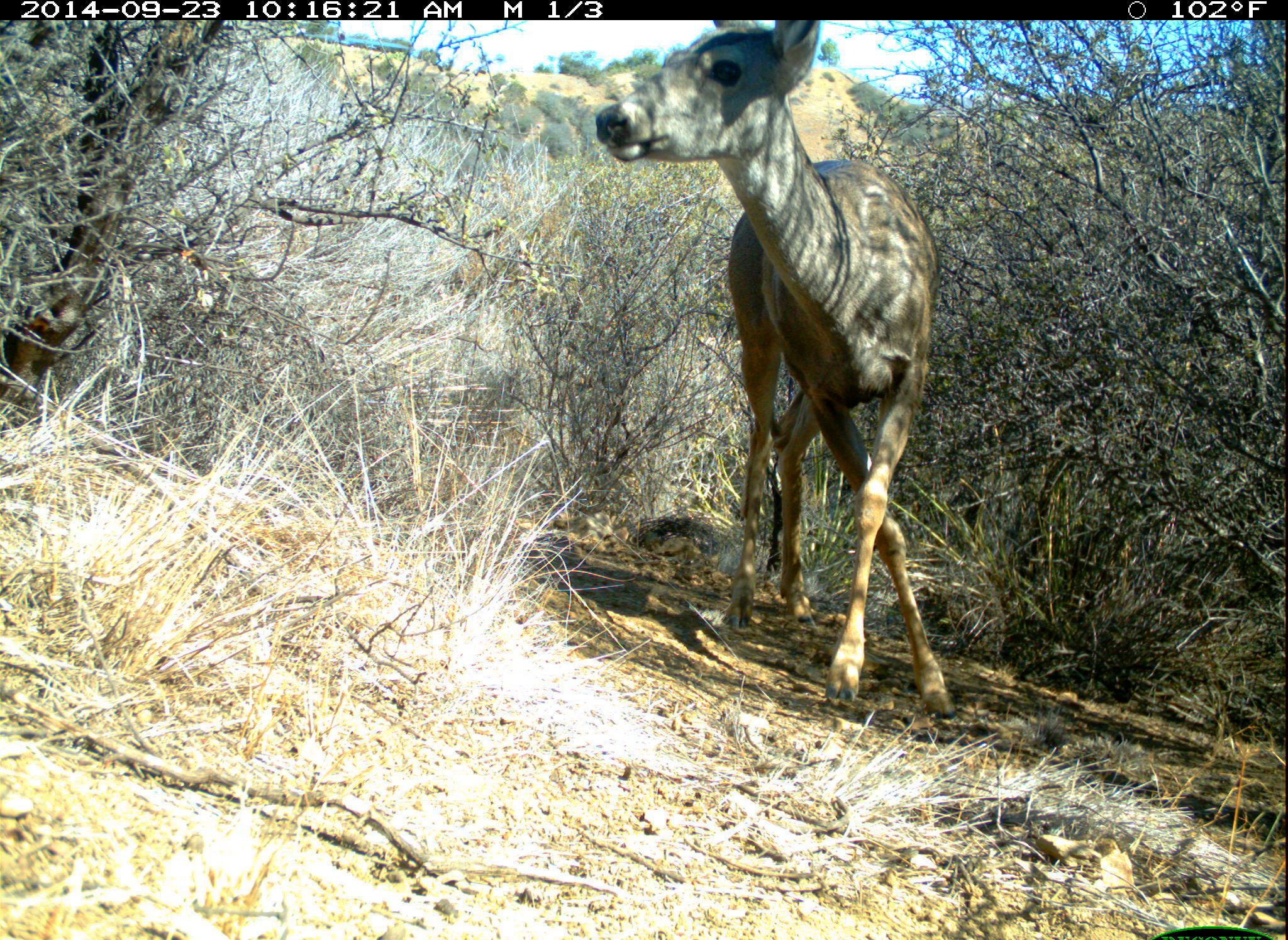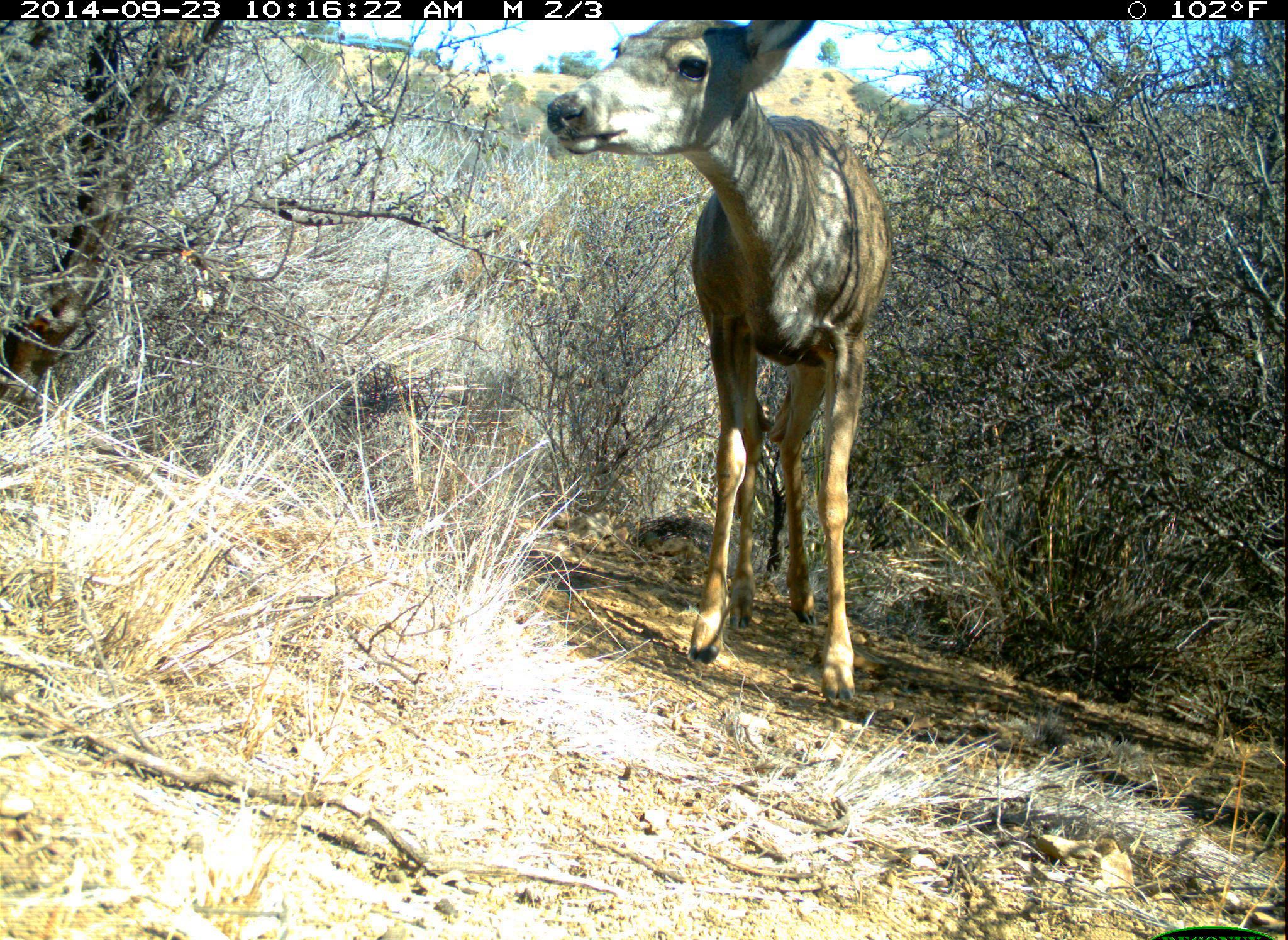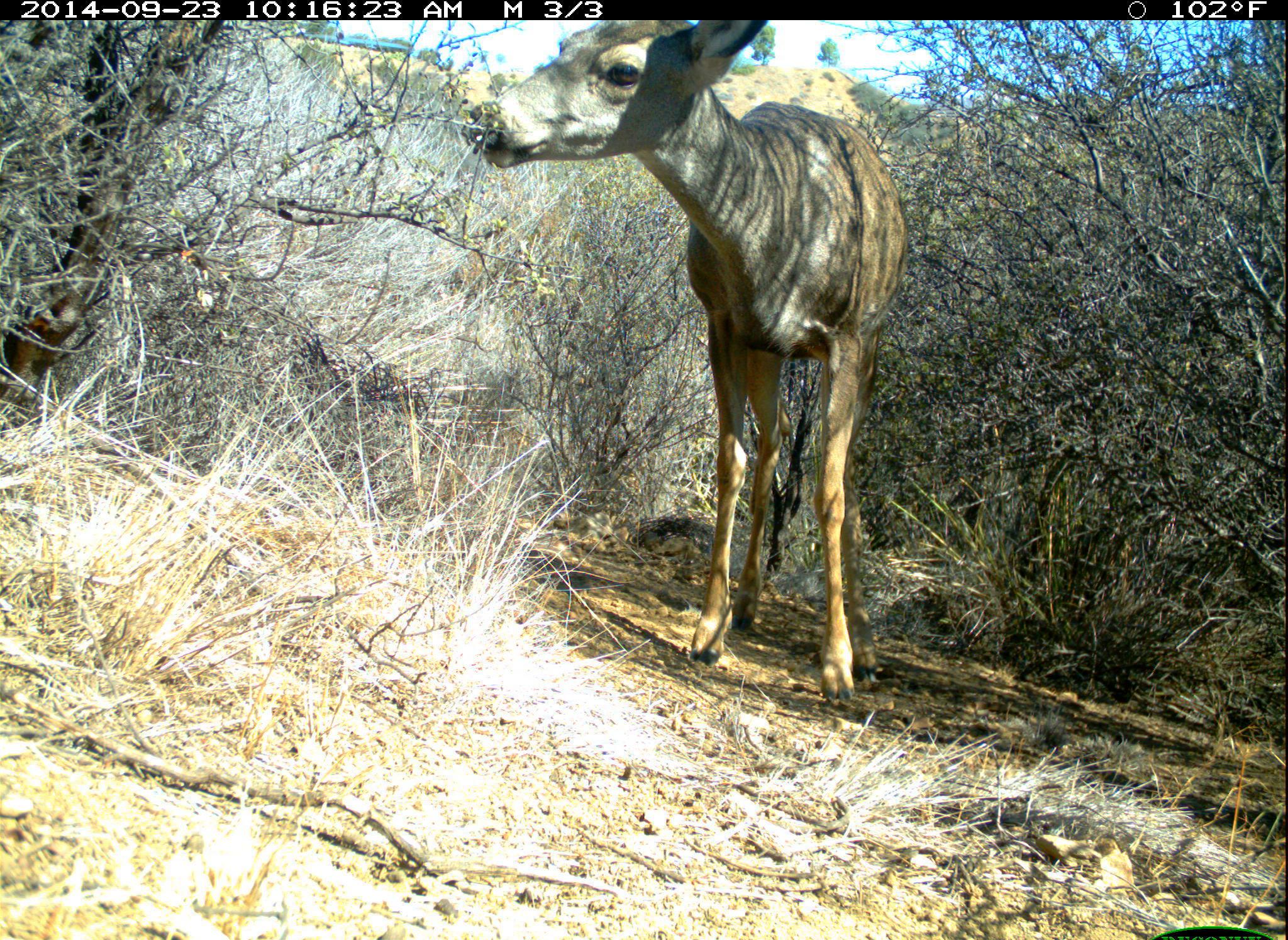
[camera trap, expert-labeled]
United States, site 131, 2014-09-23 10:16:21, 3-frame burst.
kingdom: Animalia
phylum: Chordata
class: Mammalia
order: Artiodactyla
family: Cervidae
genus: Odocoileus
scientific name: Odocoileus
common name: deer